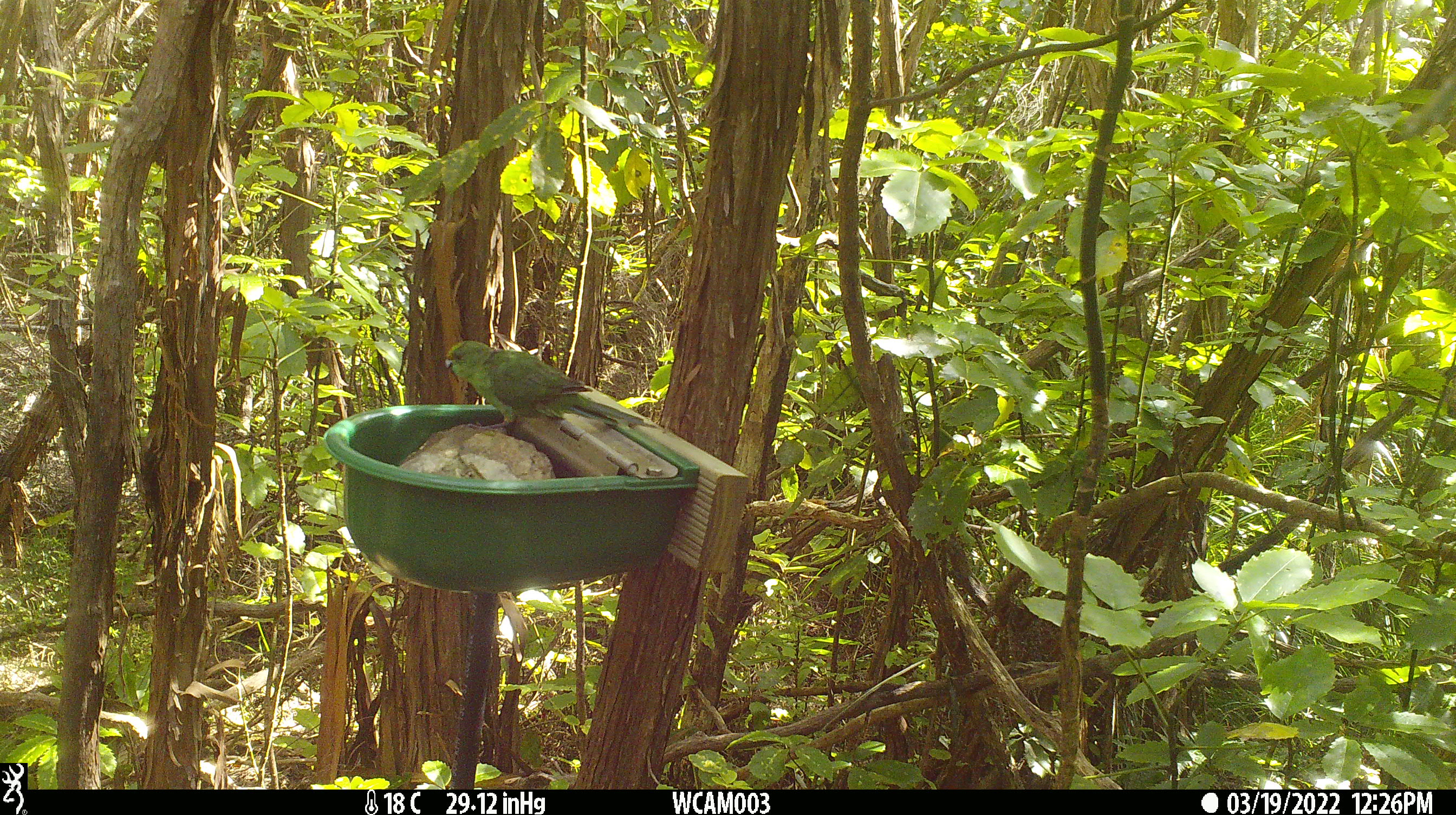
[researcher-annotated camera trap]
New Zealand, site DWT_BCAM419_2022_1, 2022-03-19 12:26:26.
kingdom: Animalia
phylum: Chordata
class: Aves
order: Psittaciformes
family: Psittaculidae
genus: Cyanoramphus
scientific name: Cyanoramphus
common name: parakeet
Parakeet (Cyanoramphus).